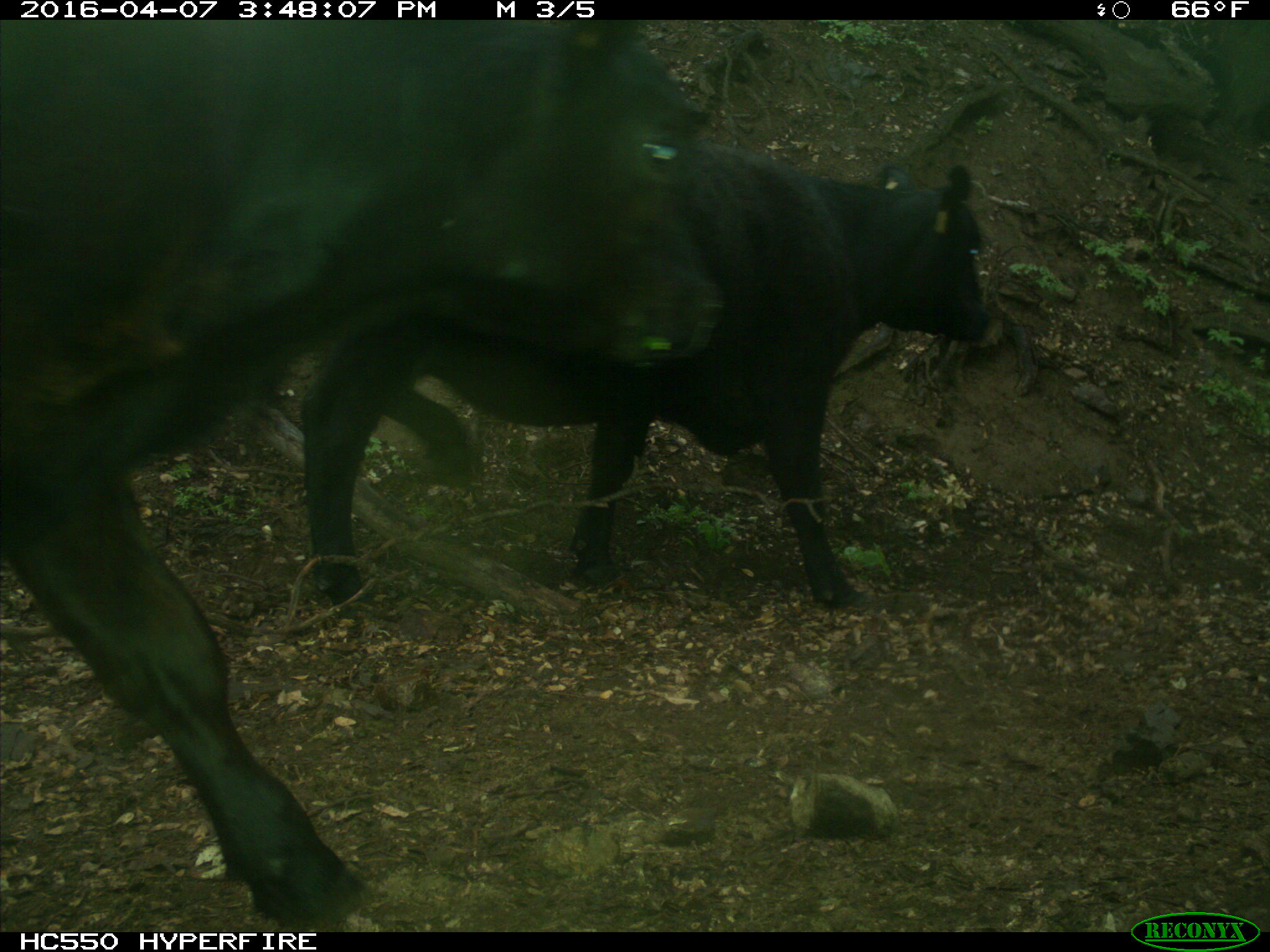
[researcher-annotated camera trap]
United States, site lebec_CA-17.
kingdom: Animalia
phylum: Chordata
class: Mammalia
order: Artiodactyla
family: Bovidae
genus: Bos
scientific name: Bos taurus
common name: domestic cow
Bos taurus (domestic cow).